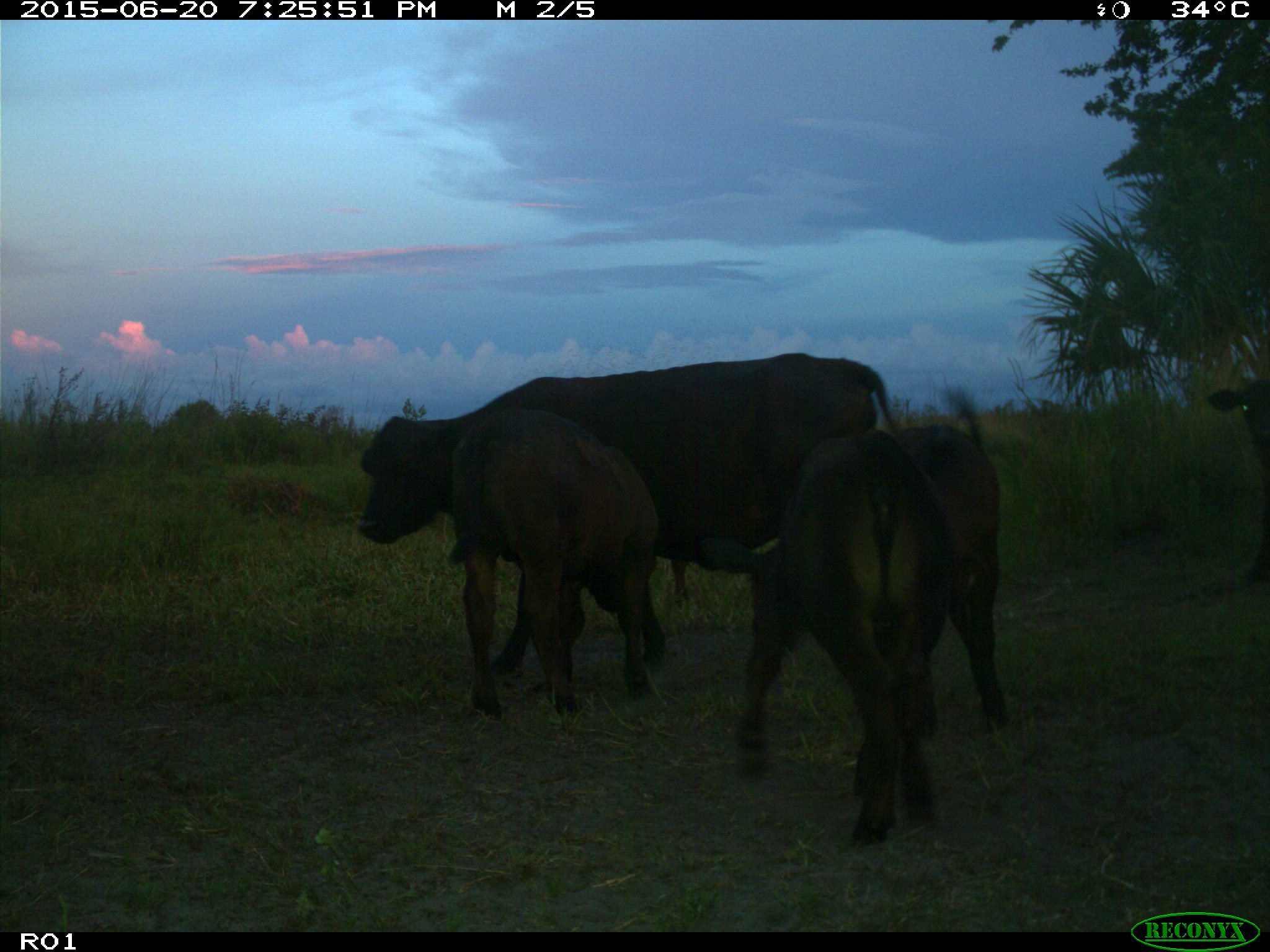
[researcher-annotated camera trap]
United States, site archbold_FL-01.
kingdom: Animalia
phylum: Chordata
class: Mammalia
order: Artiodactyla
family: Bovidae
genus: Bos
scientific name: Bos taurus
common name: domestic cow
Bos taurus (domestic cow).